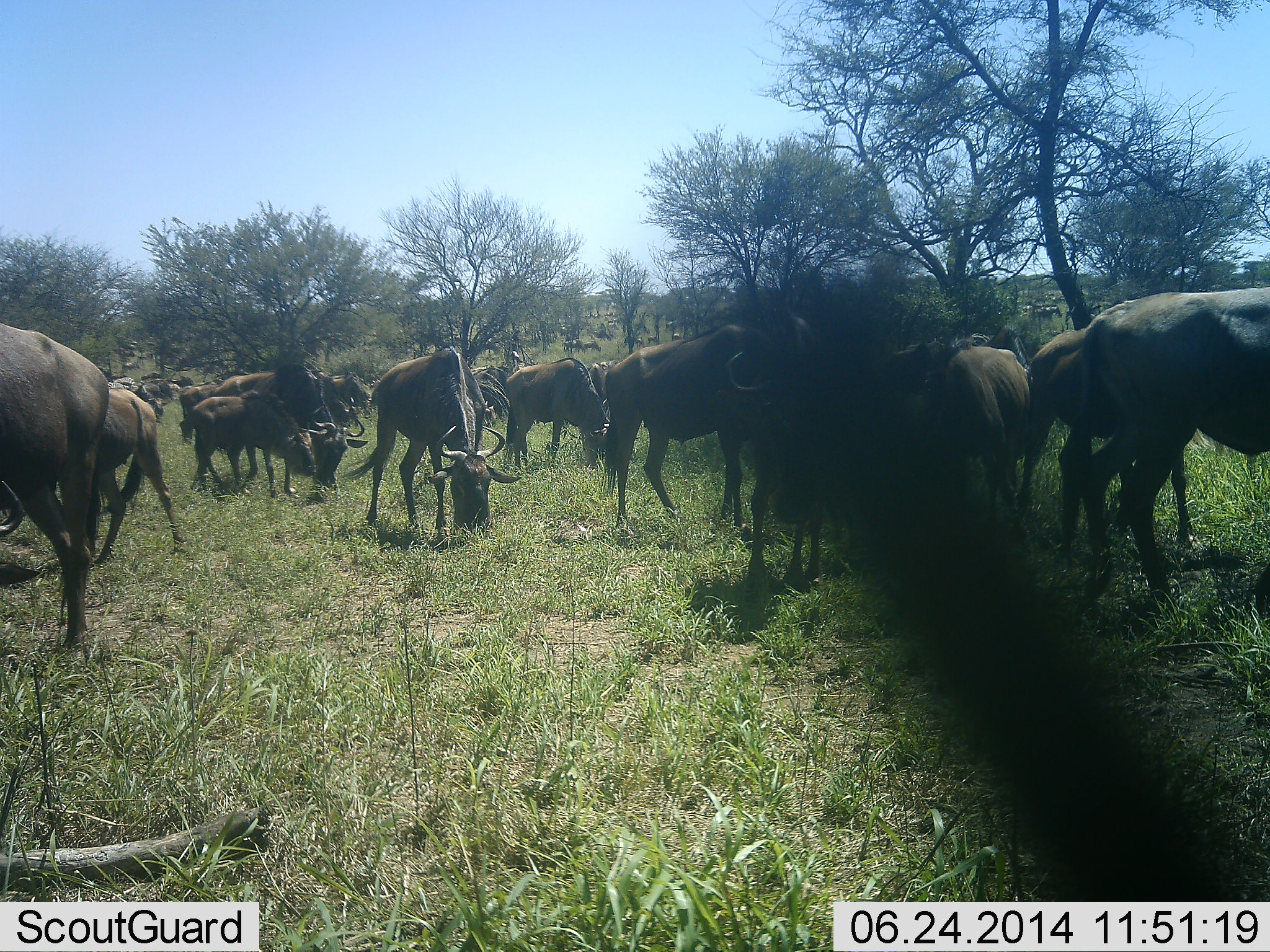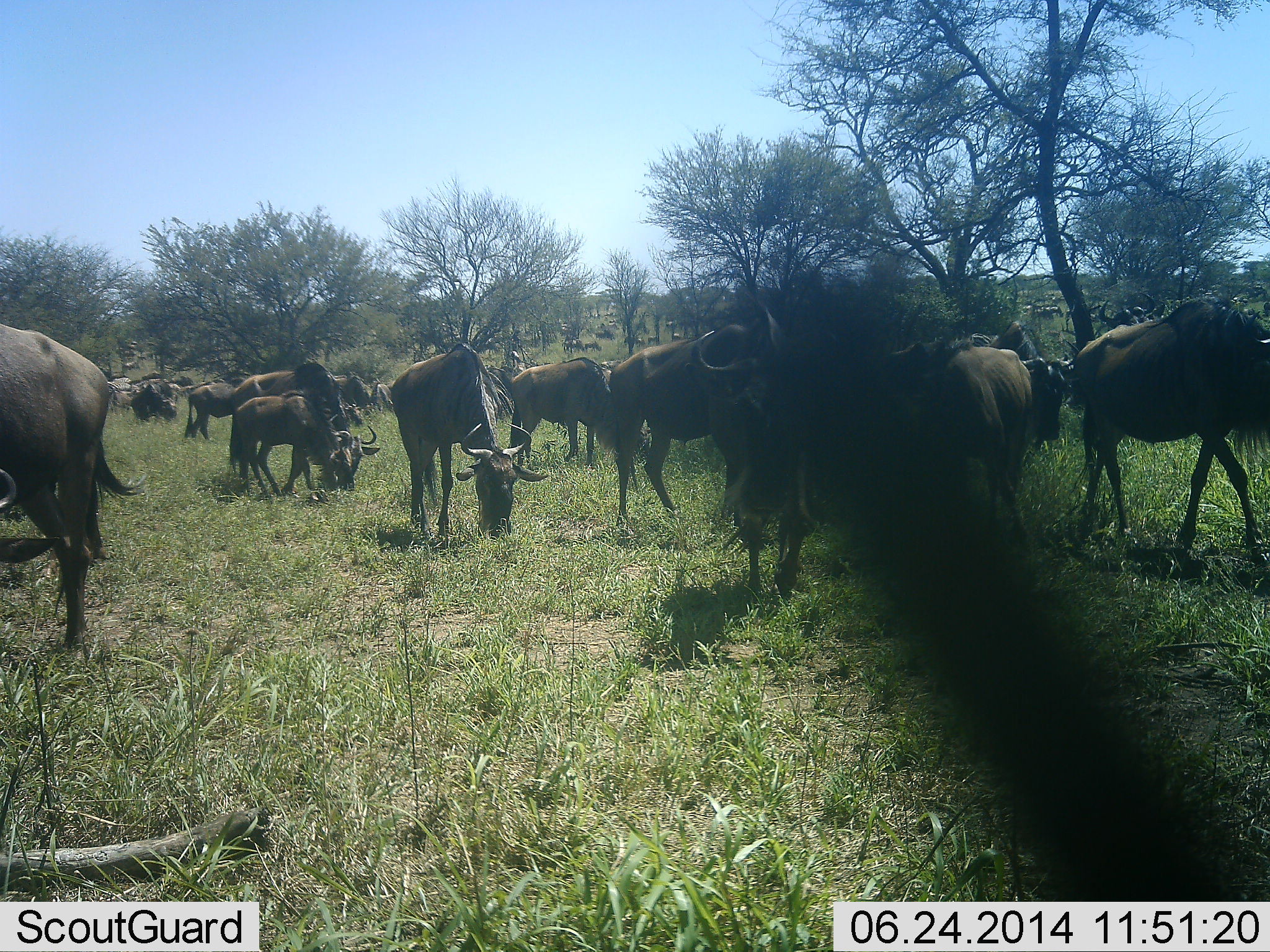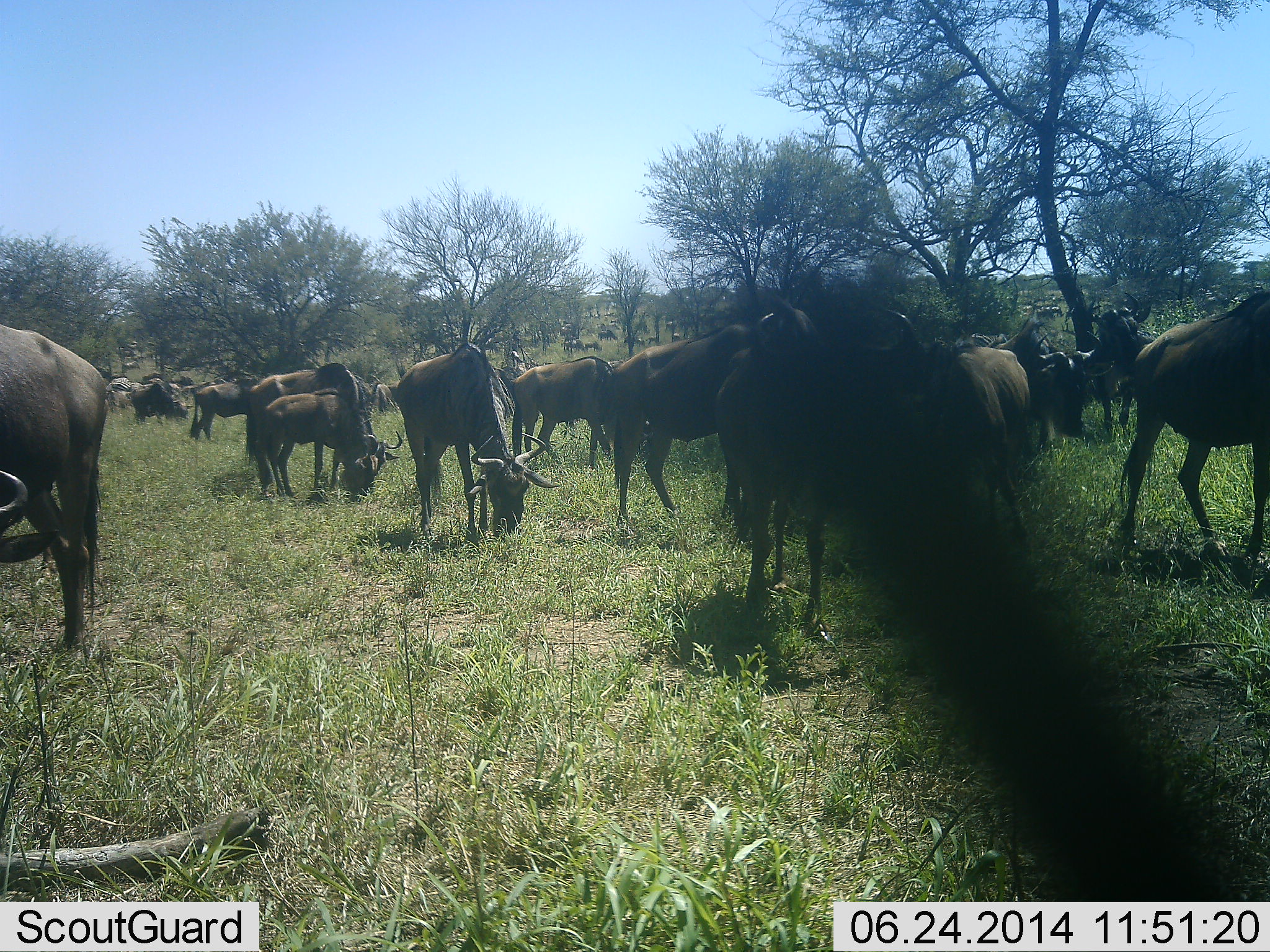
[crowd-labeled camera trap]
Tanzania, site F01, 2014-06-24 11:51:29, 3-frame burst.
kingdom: Animalia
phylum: Chordata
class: Mammalia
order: Artiodactyla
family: Bovidae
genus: Connochaetes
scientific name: Connochaetes taurinus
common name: blue wildebeest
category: wildebeest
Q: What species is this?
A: Wildebeest (blue wildebeest) (Connochaetes taurinus).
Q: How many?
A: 11-50.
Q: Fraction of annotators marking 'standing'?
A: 60%.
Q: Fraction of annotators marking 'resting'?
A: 10%.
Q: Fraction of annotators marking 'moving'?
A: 60%.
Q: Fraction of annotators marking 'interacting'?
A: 10%.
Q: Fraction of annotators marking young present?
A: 10%.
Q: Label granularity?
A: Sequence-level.